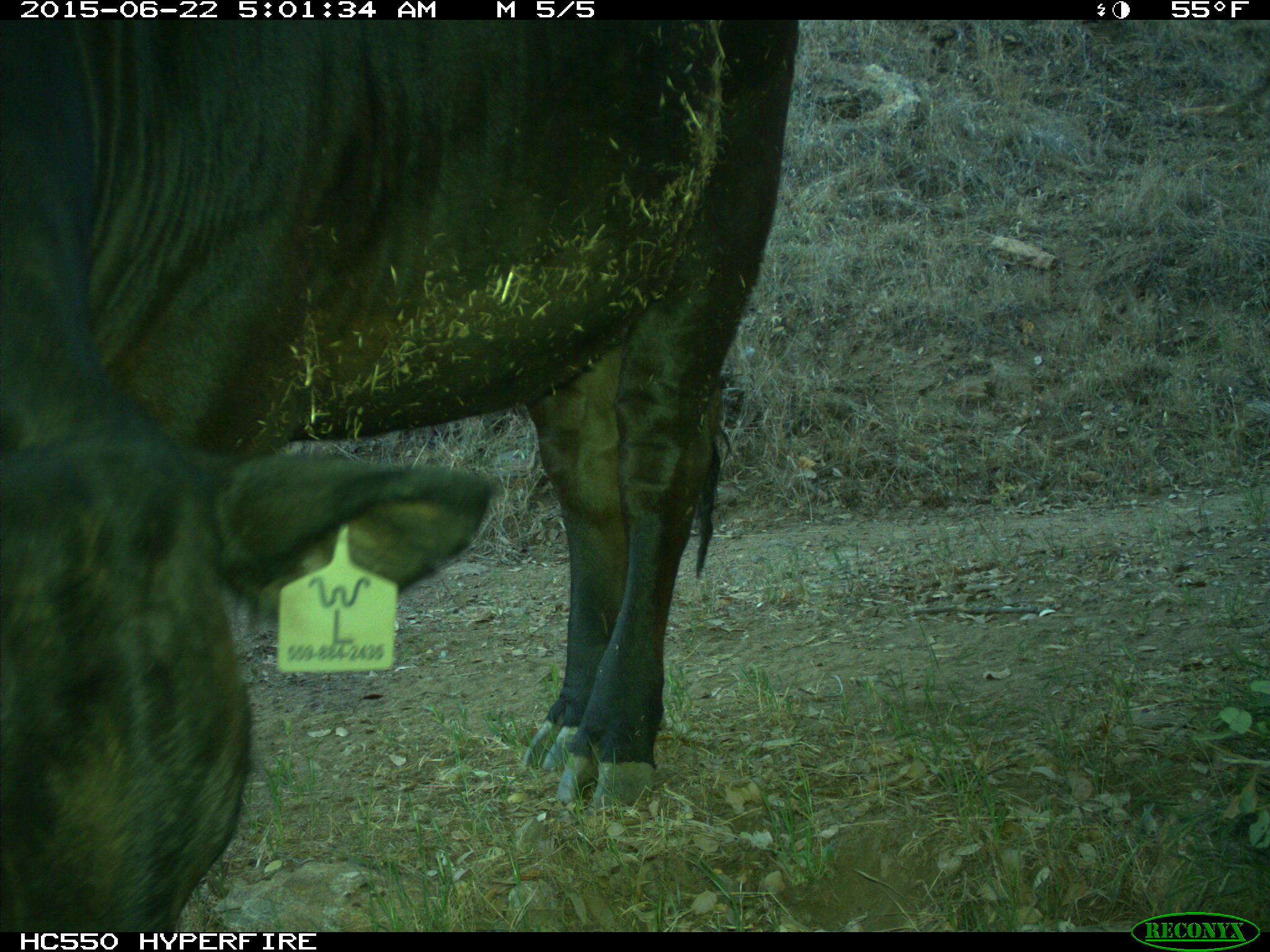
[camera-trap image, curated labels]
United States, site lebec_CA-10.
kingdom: Animalia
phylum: Chordata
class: Mammalia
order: Artiodactyla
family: Bovidae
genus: Bos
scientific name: Bos taurus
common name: domestic cow